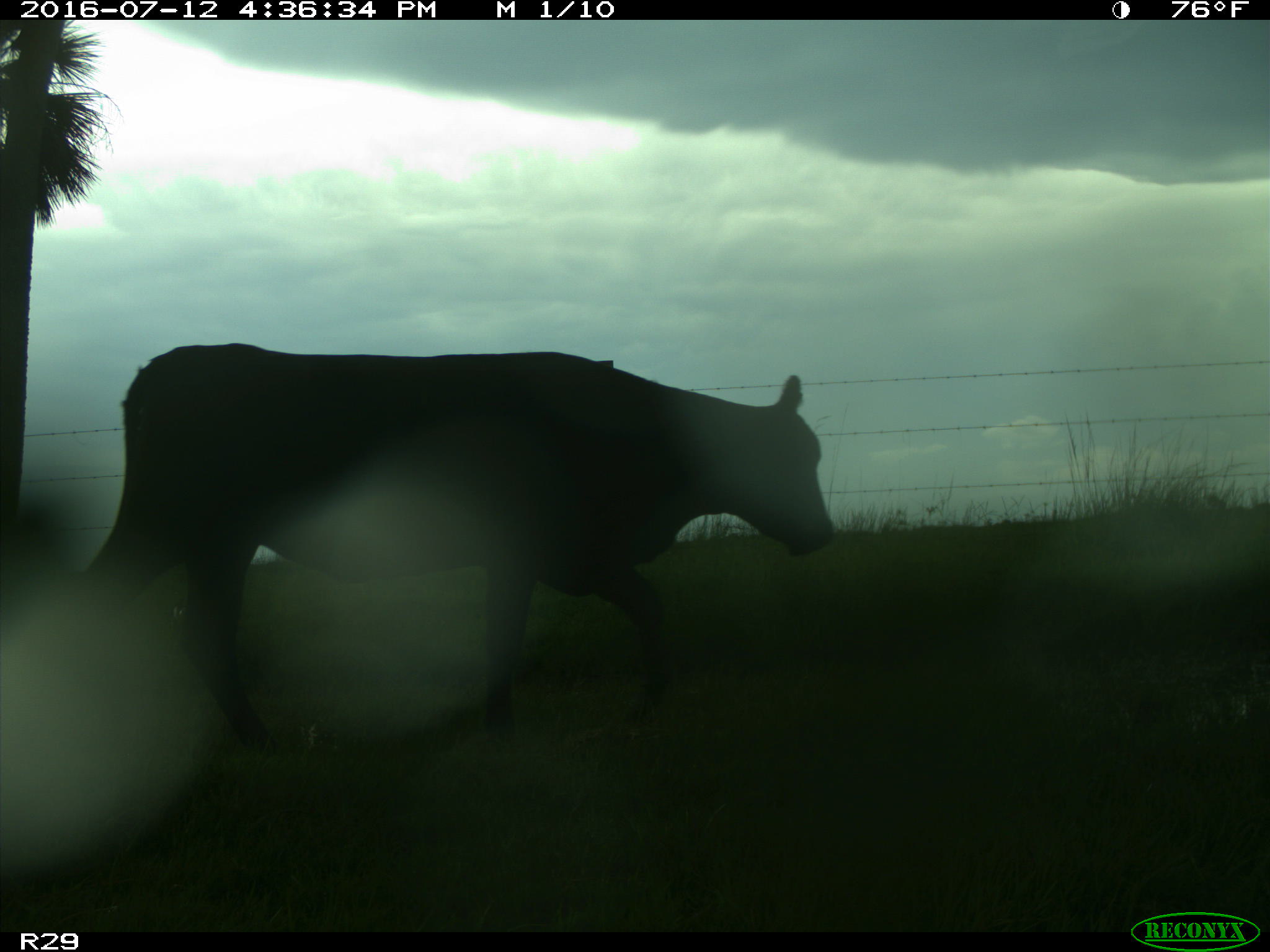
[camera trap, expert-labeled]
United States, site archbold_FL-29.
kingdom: Animalia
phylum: Chordata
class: Mammalia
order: Artiodactyla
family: Bovidae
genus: Bos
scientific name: Bos taurus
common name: domestic cow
Bos taurus (domestic cow).